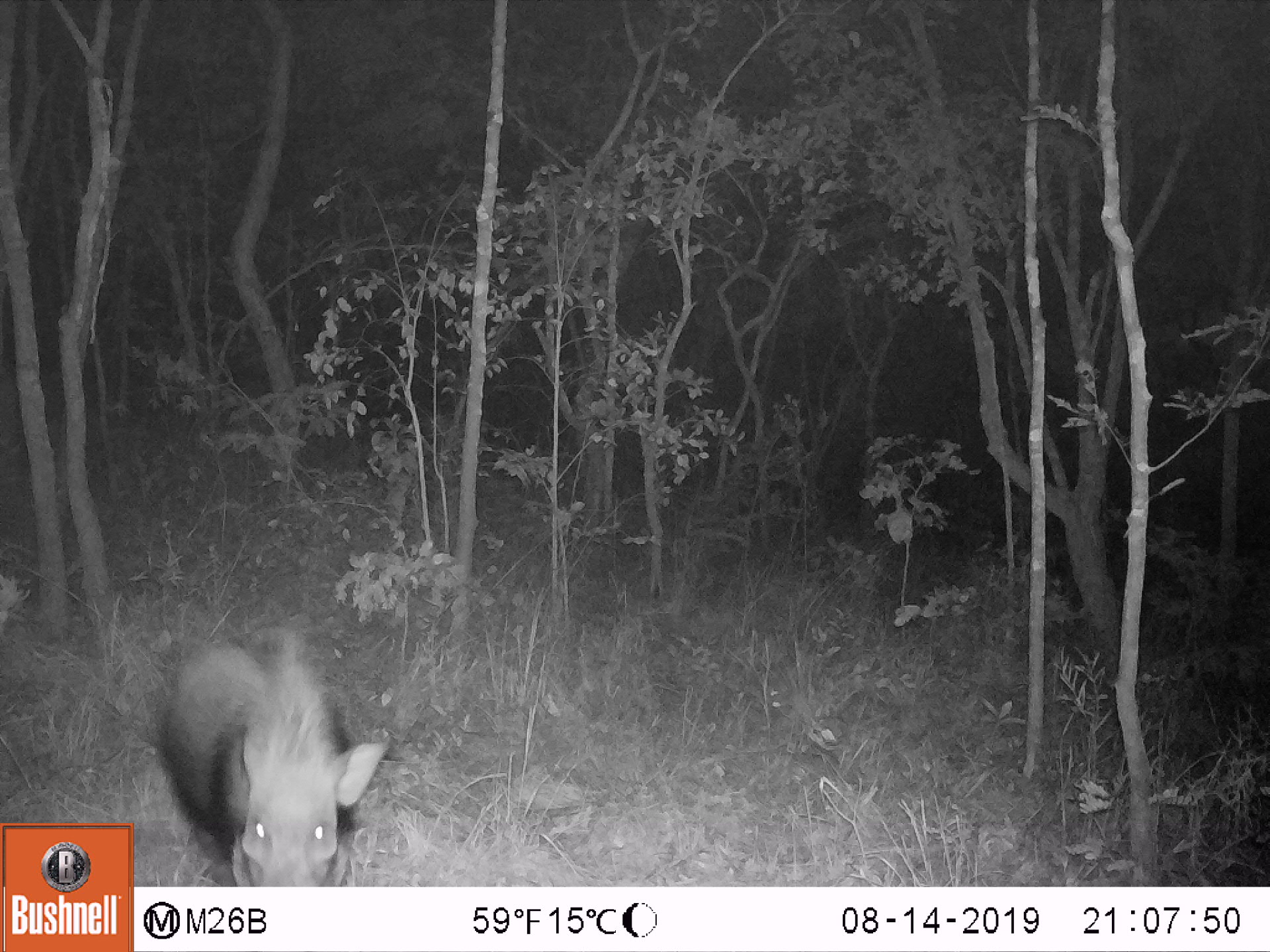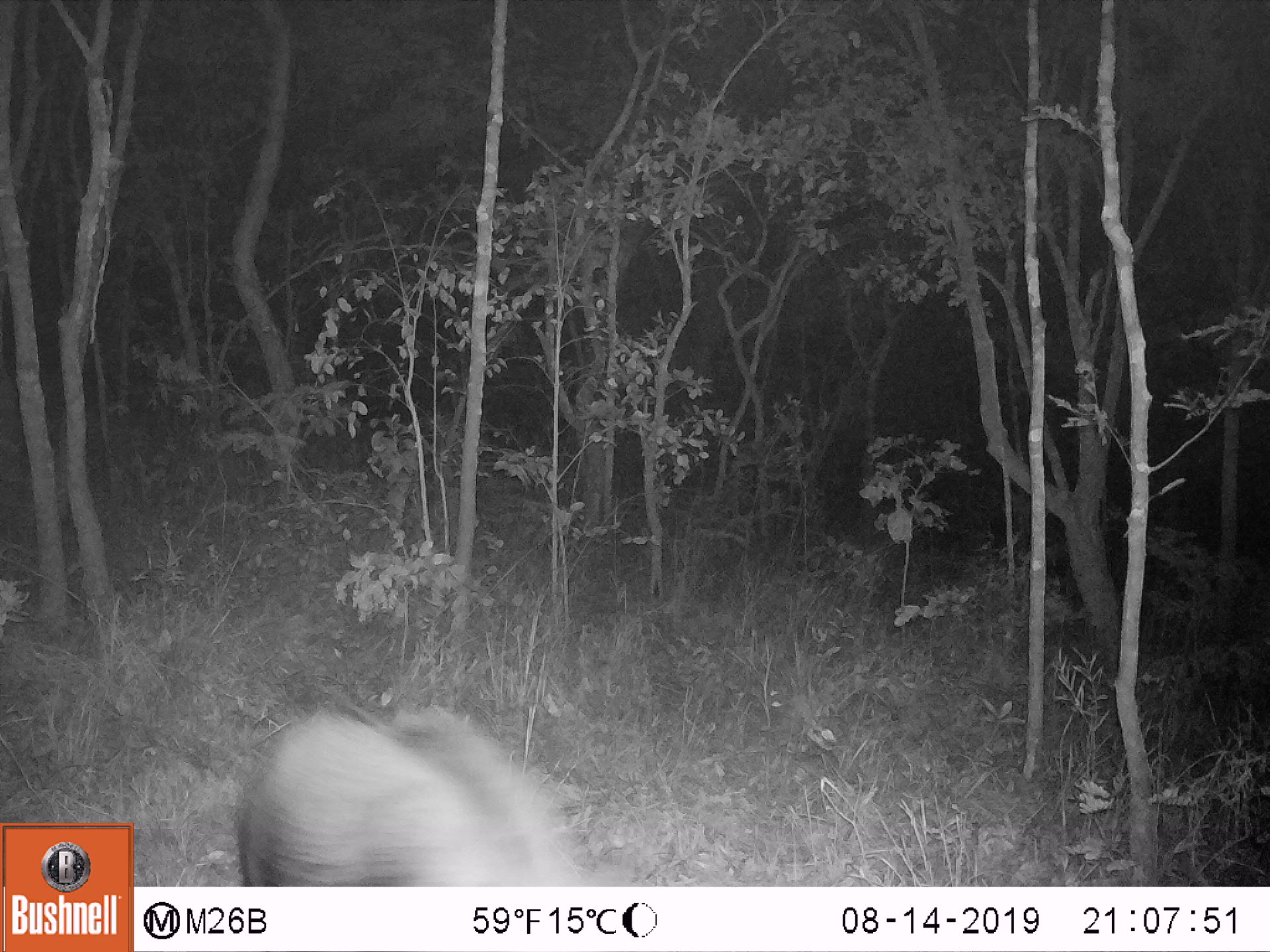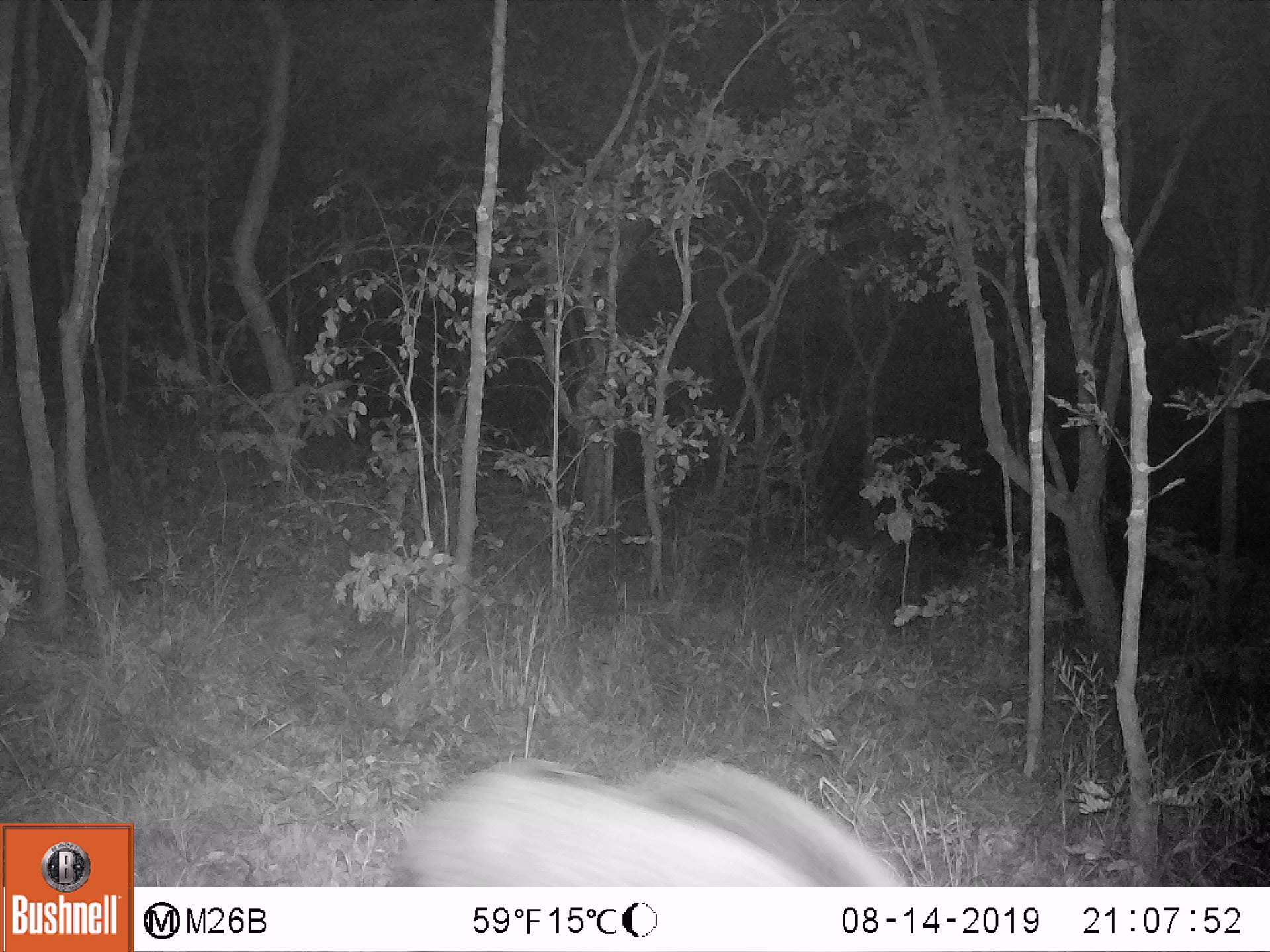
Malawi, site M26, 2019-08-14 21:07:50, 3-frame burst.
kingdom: Animalia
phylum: Chordata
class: Mammalia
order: Carnivora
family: Felidae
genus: Panthera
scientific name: Panthera pardus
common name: leopard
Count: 1.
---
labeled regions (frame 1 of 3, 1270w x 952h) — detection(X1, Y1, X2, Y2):
leopard: detection(157, 628, 393, 879)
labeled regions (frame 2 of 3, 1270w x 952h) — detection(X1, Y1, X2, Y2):
leopard: detection(231, 686, 587, 881)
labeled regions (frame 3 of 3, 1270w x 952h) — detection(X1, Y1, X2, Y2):
leopard: detection(390, 741, 918, 878)